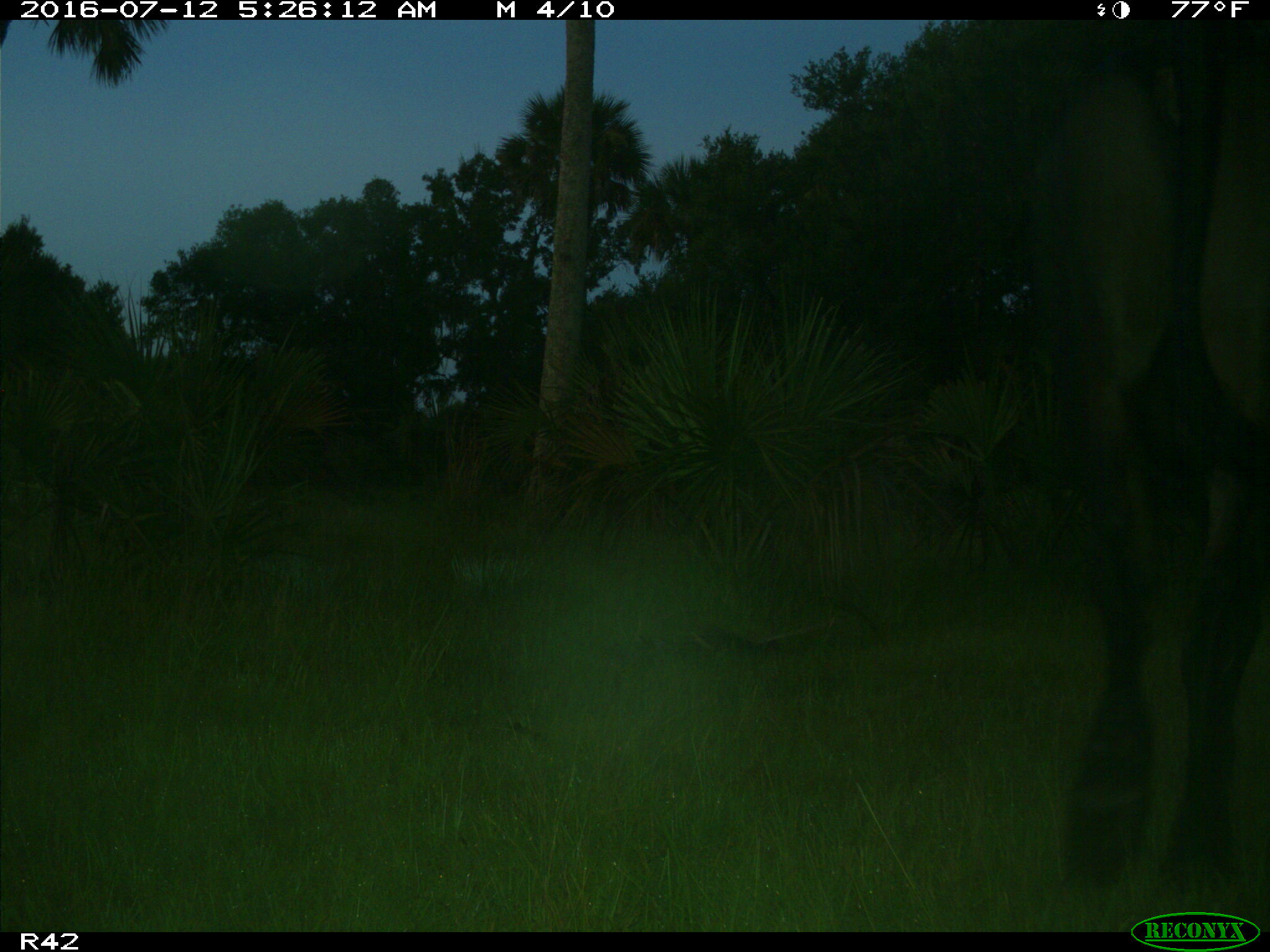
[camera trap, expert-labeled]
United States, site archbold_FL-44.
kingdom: Animalia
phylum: Chordata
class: Mammalia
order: Artiodactyla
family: Bovidae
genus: Bos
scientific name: Bos taurus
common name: domestic cow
Bos taurus (domestic cow).